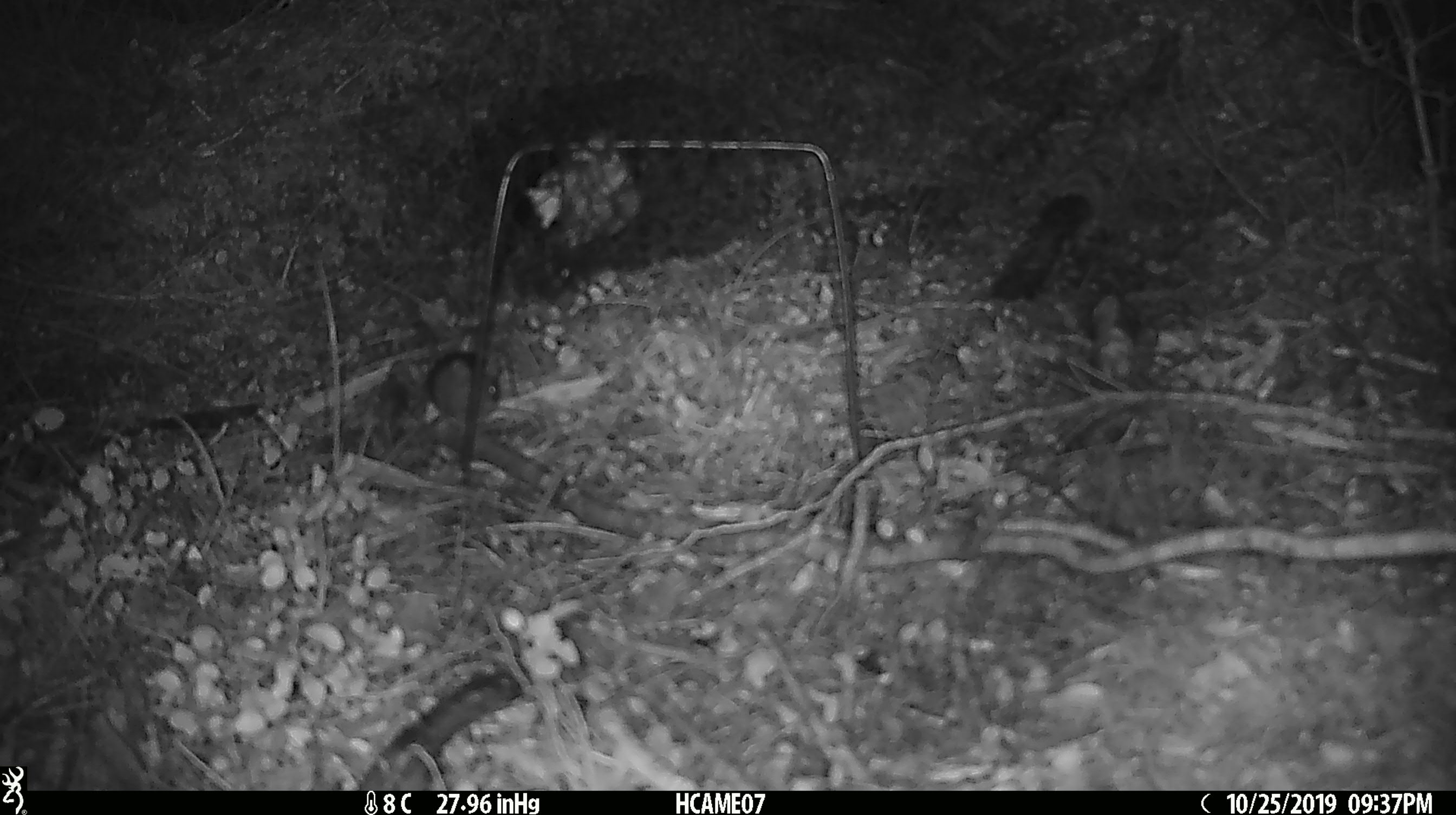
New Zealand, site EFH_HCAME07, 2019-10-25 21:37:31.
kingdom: Animalia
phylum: Chordata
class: Mammalia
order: Rodentia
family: Muridae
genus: Mus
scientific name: Mus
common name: mouse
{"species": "mouse (Mus)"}